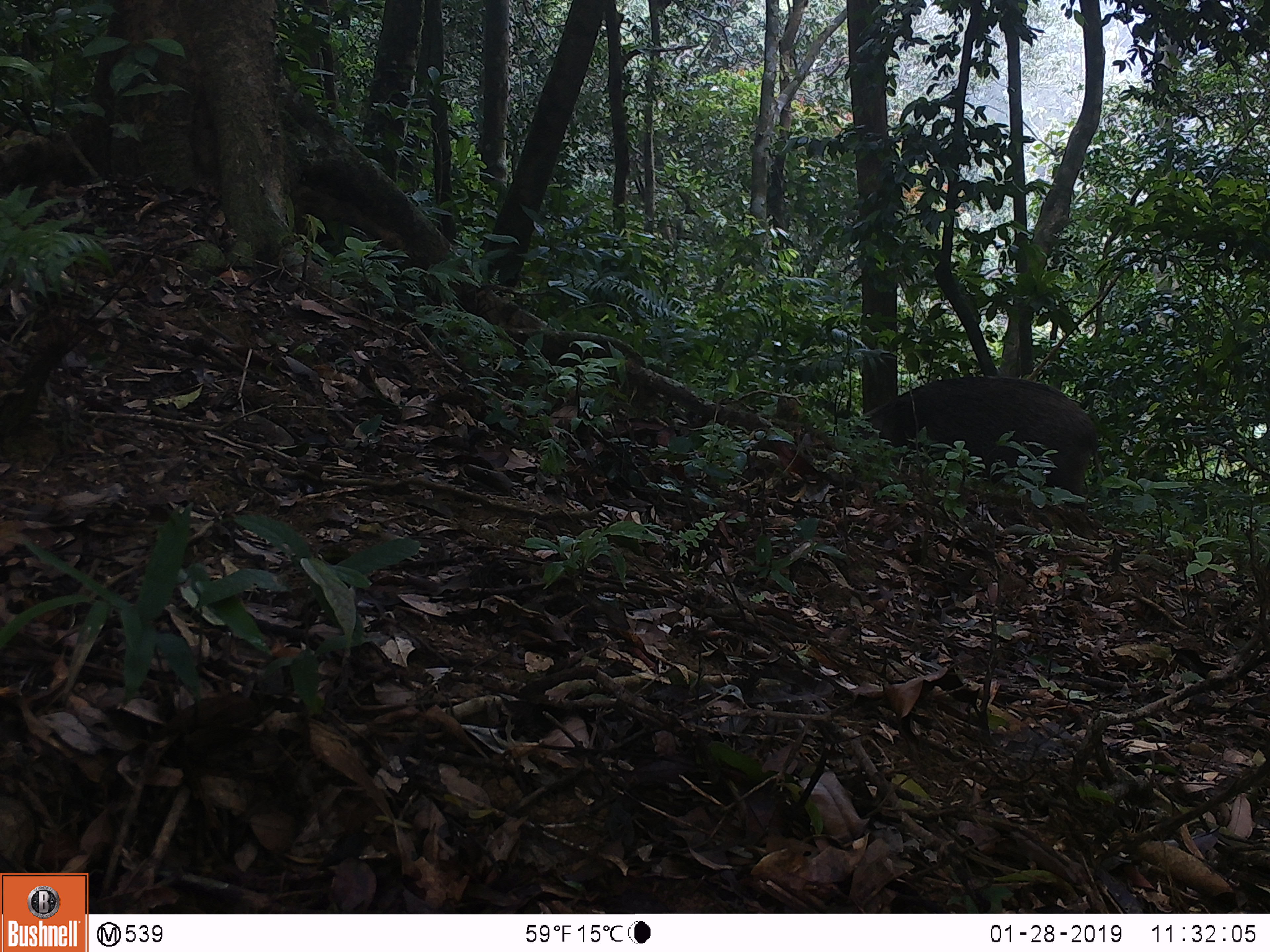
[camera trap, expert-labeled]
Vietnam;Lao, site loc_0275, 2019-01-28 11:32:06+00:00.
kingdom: Animalia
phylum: Chordata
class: Mammalia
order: Artiodactyla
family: Suidae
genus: Sus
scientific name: Sus scrofa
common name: eurasian wild pig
Eurasian wild pig (Sus scrofa). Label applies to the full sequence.